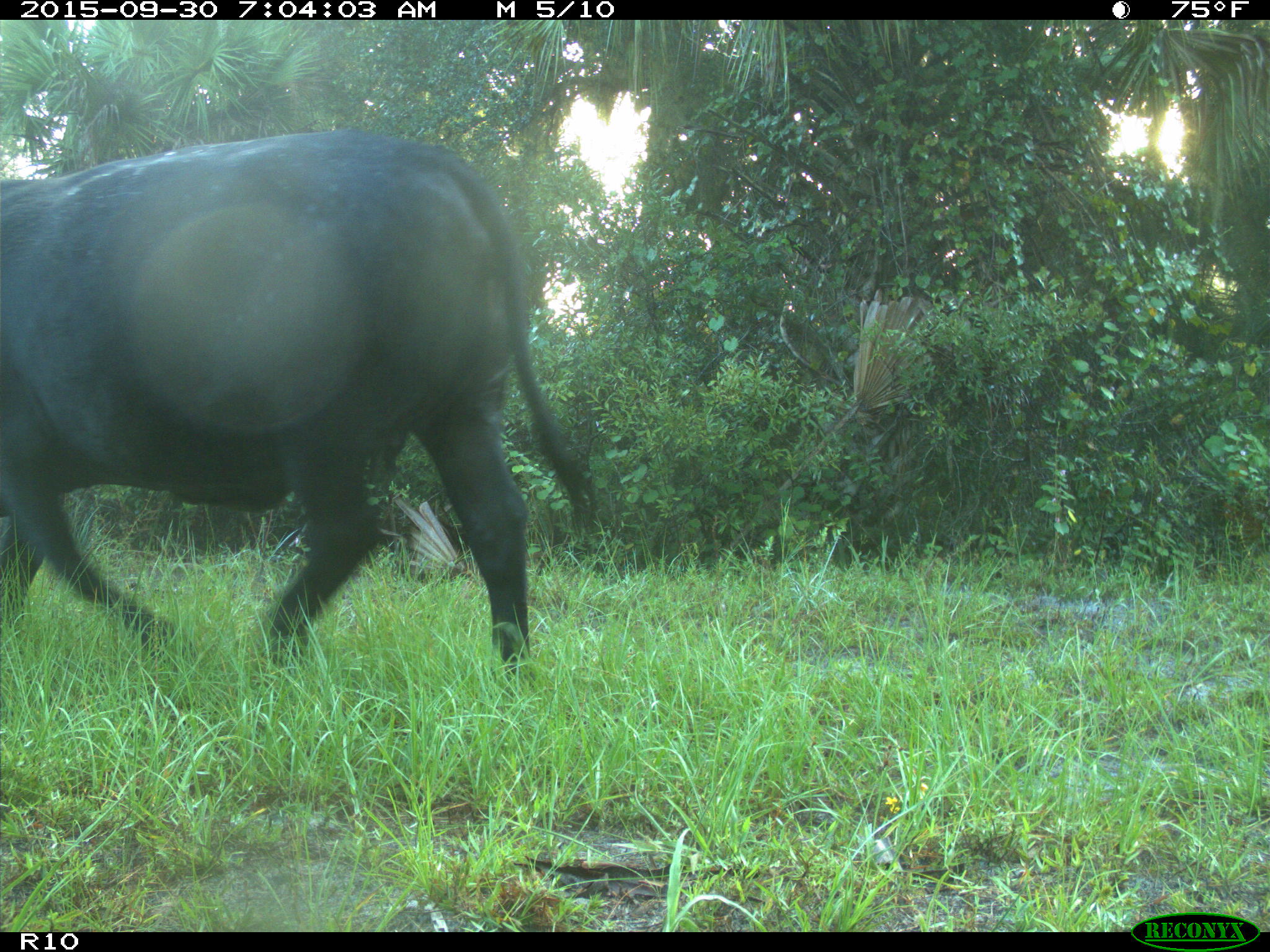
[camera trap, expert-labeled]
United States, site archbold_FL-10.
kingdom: Animalia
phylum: Chordata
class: Mammalia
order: Artiodactyla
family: Bovidae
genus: Bos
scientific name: Bos taurus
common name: domestic cow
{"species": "Bos taurus (domestic cow)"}